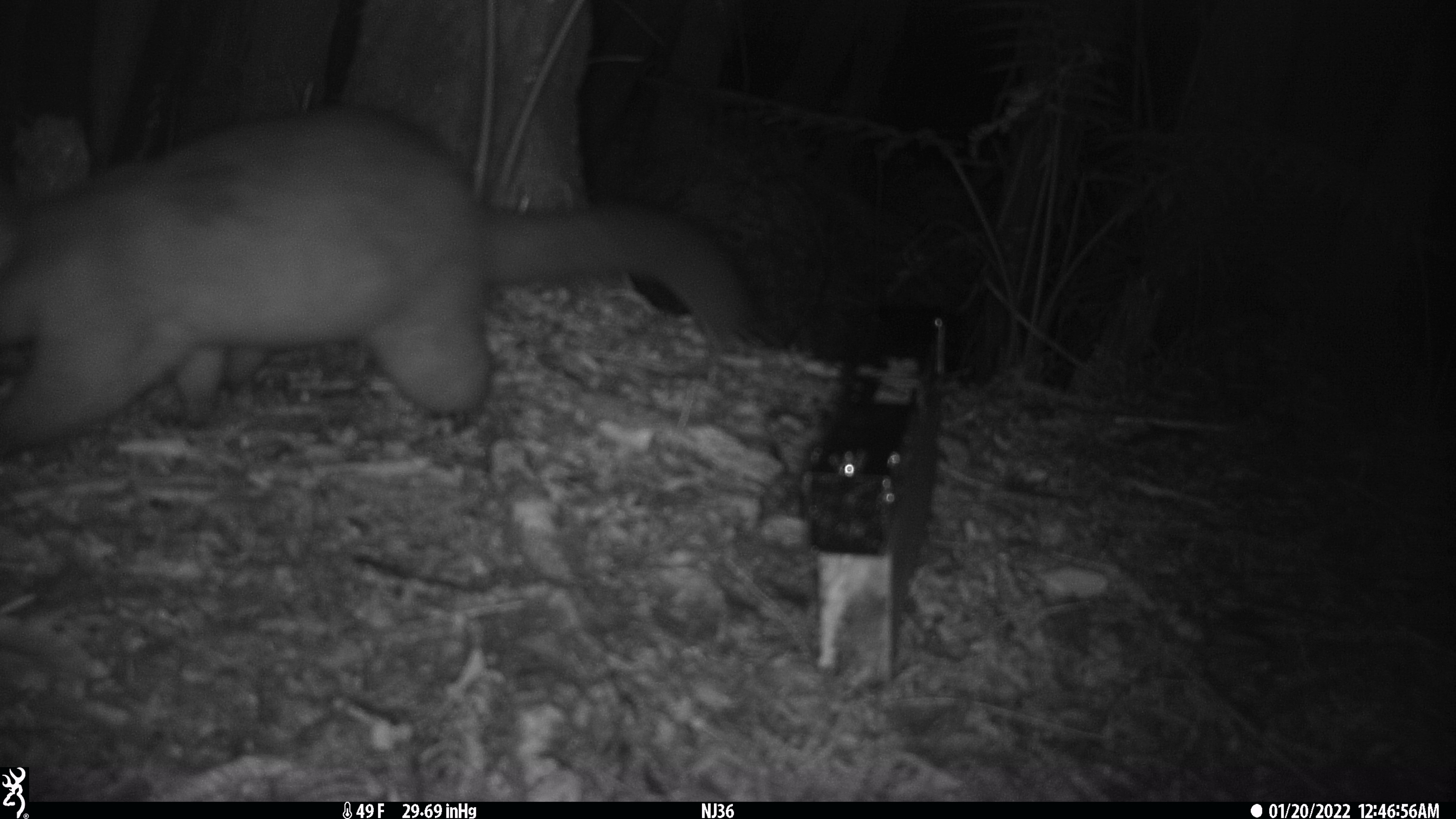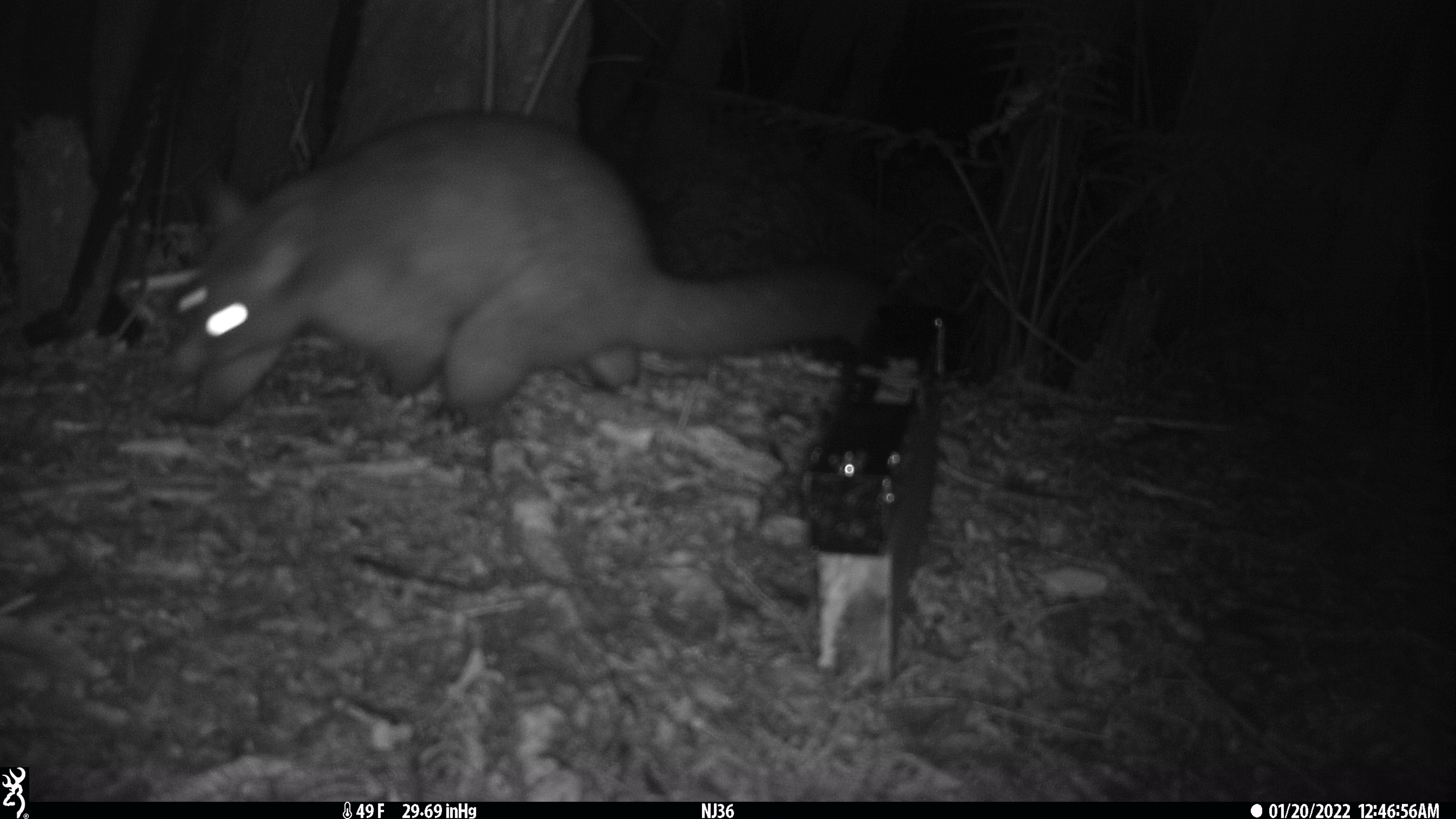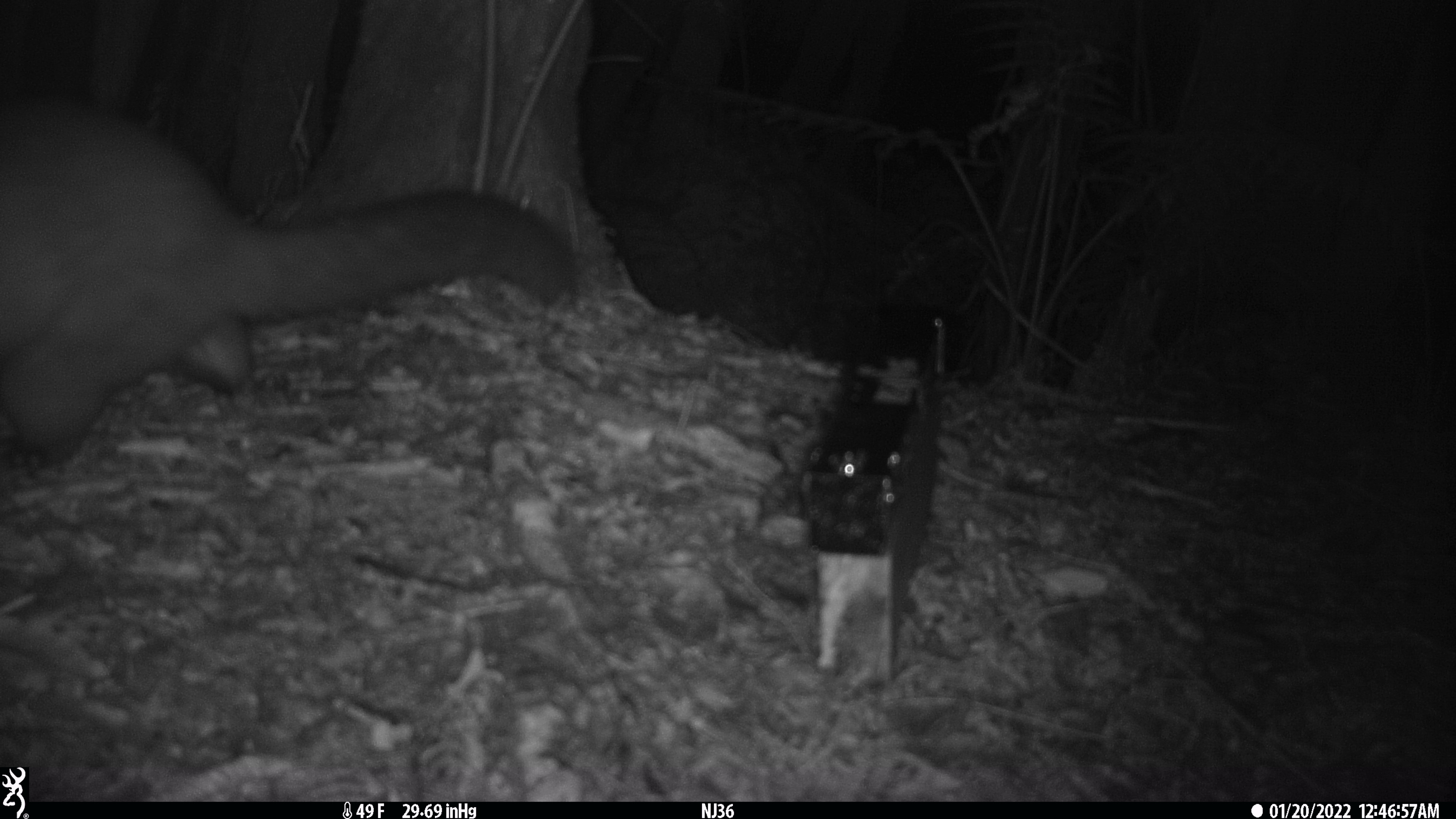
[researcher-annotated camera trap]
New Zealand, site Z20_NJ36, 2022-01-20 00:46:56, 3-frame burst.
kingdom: Animalia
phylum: Chordata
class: Mammalia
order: Diprotodontia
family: Phalangeridae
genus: Trichosurus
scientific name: Trichosurus vulpecula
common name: common brushtail possum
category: possum